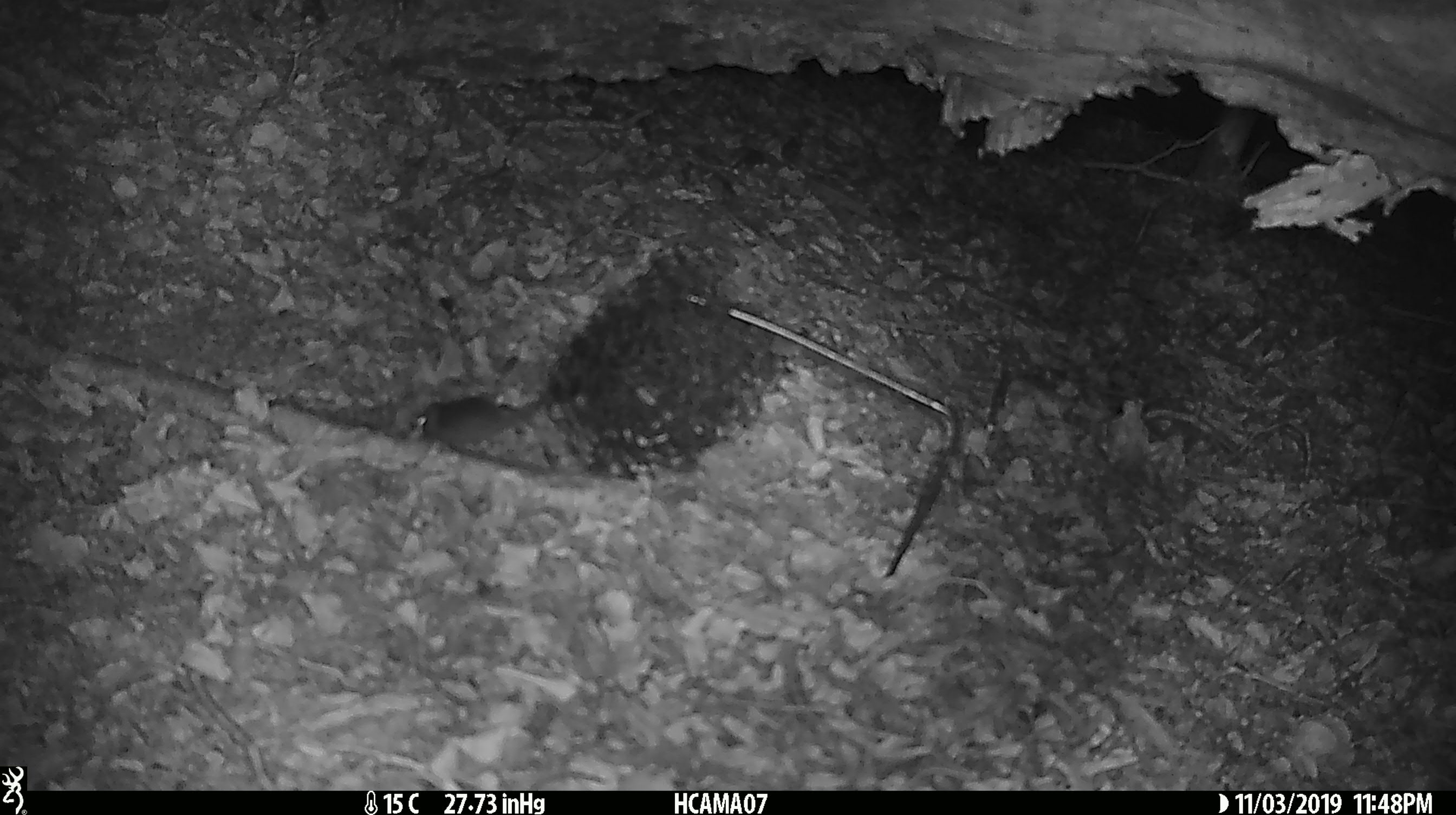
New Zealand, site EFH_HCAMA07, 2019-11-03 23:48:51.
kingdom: Animalia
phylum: Chordata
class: Mammalia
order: Rodentia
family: Muridae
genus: Mus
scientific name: Mus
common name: mouse